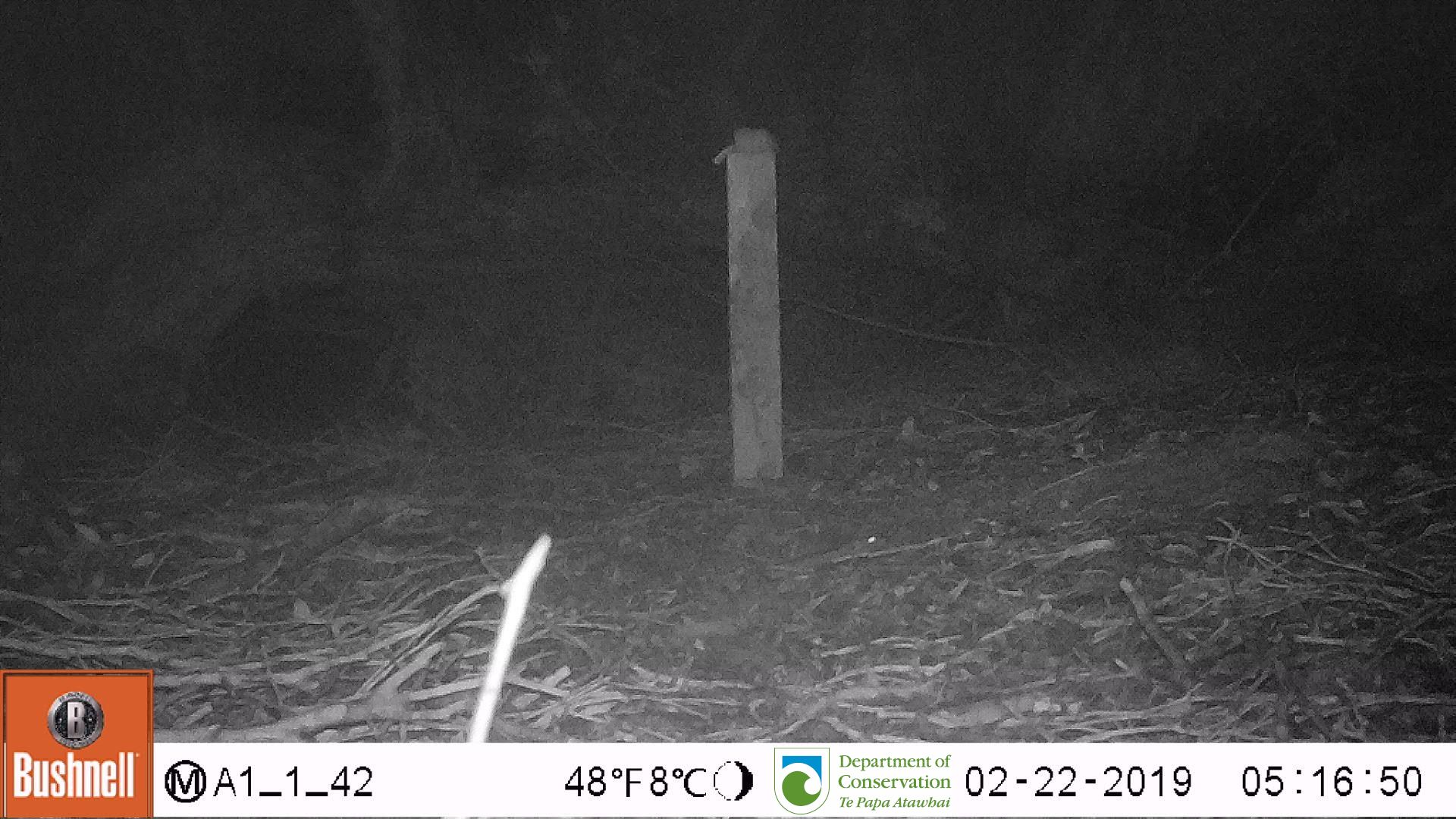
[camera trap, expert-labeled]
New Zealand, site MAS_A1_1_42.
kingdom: Animalia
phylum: Chordata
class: Mammalia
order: Rodentia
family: Muridae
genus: Mus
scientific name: Mus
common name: mouse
Mouse (Mus).